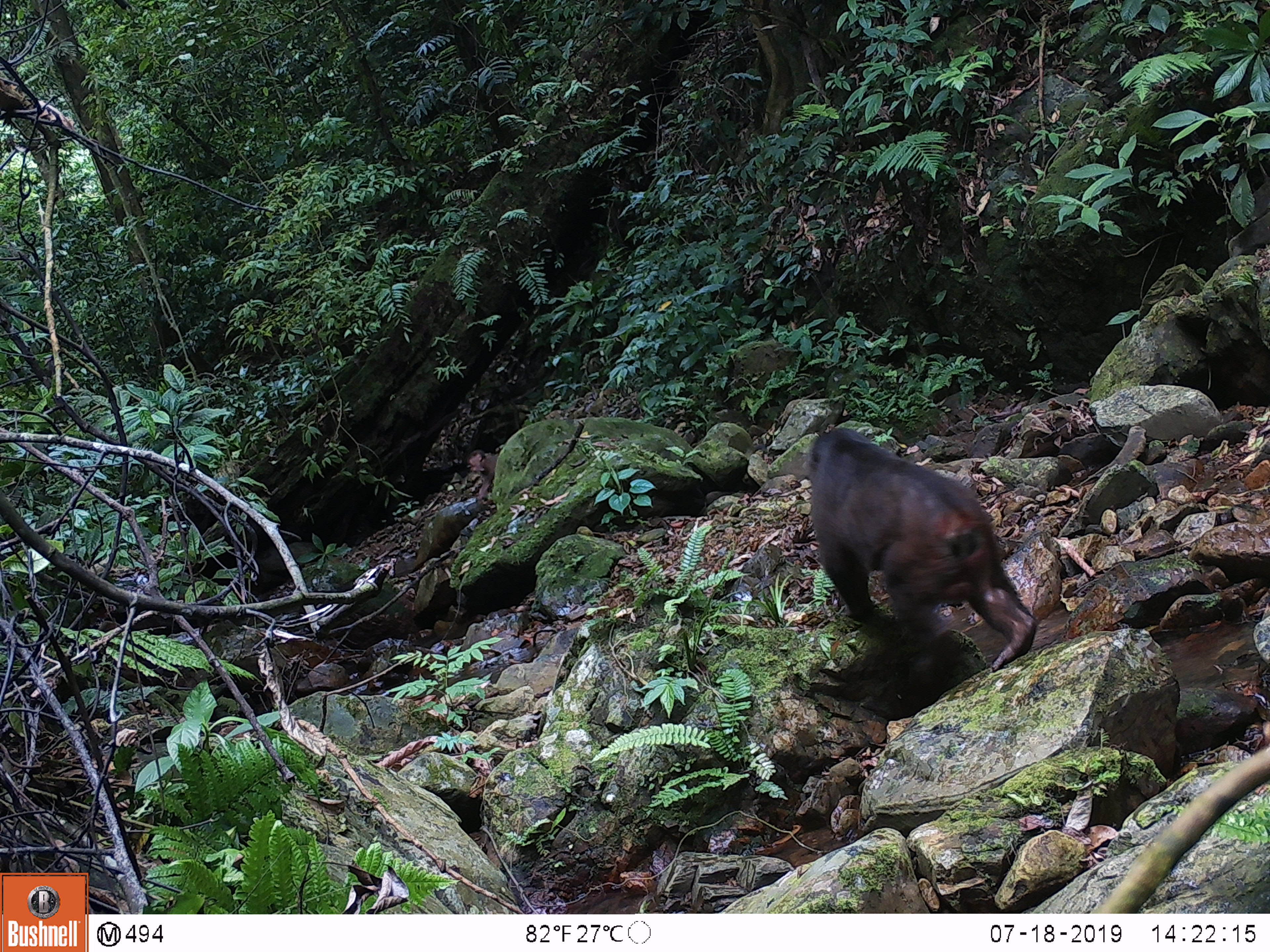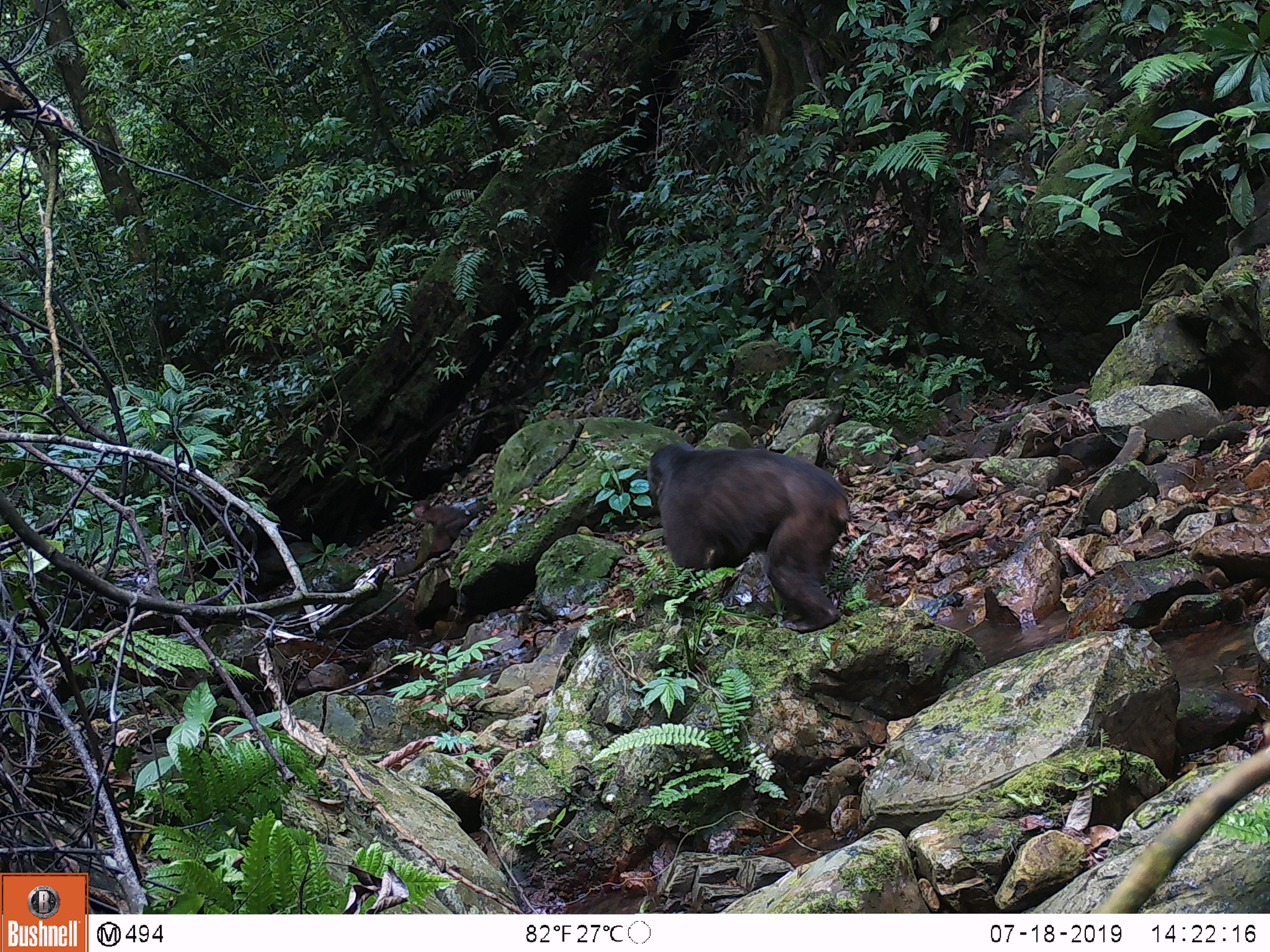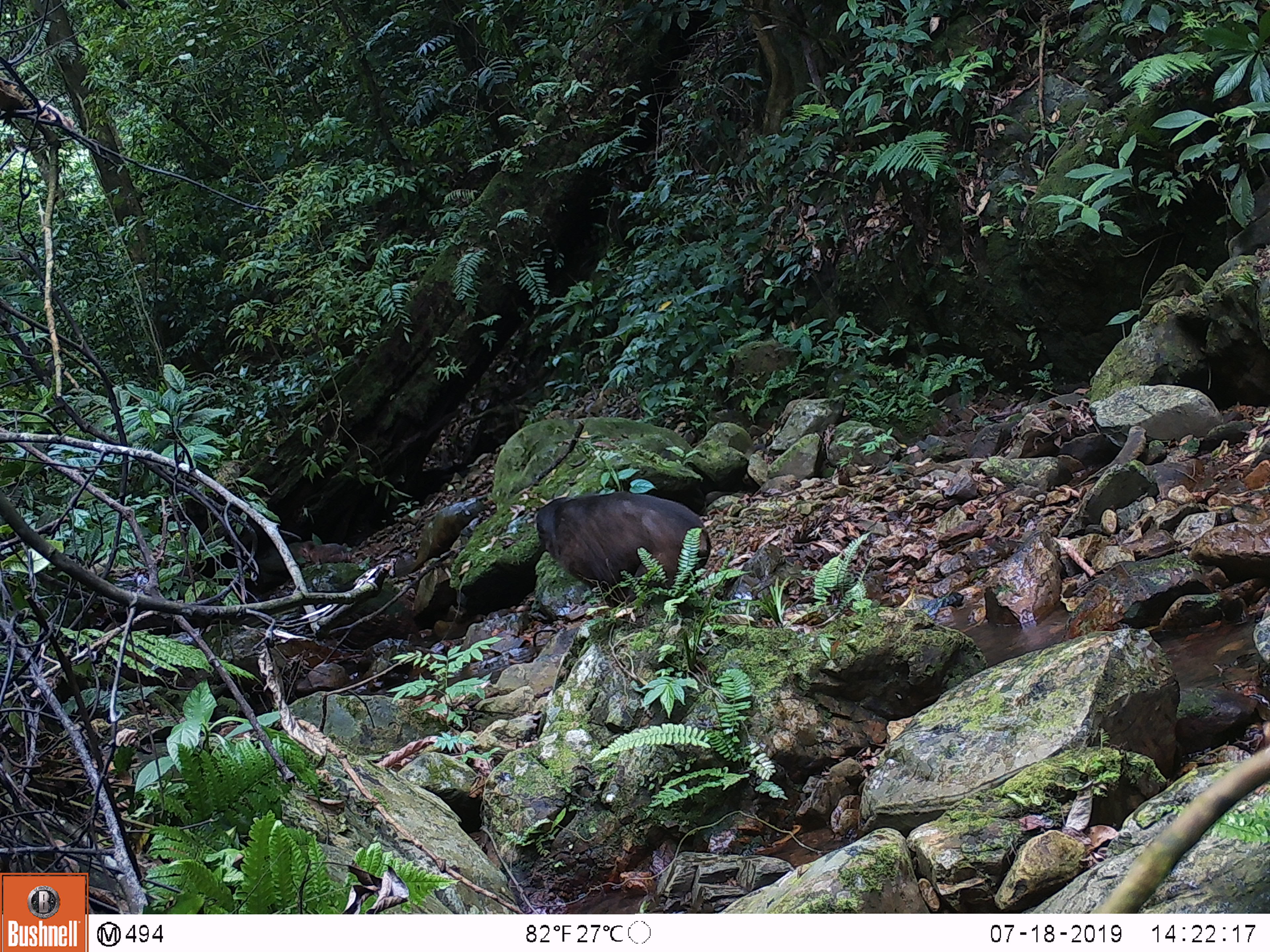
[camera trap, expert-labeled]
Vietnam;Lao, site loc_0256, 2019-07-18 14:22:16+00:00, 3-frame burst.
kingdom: Animalia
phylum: Chordata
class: Mammalia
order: Primates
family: Cercopithecidae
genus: Macaca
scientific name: Macaca arctoides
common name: stump-tailed macaque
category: stump tailed macaque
Stump tailed macaque (stump-tailed macaque) (Macaca arctoides). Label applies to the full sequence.